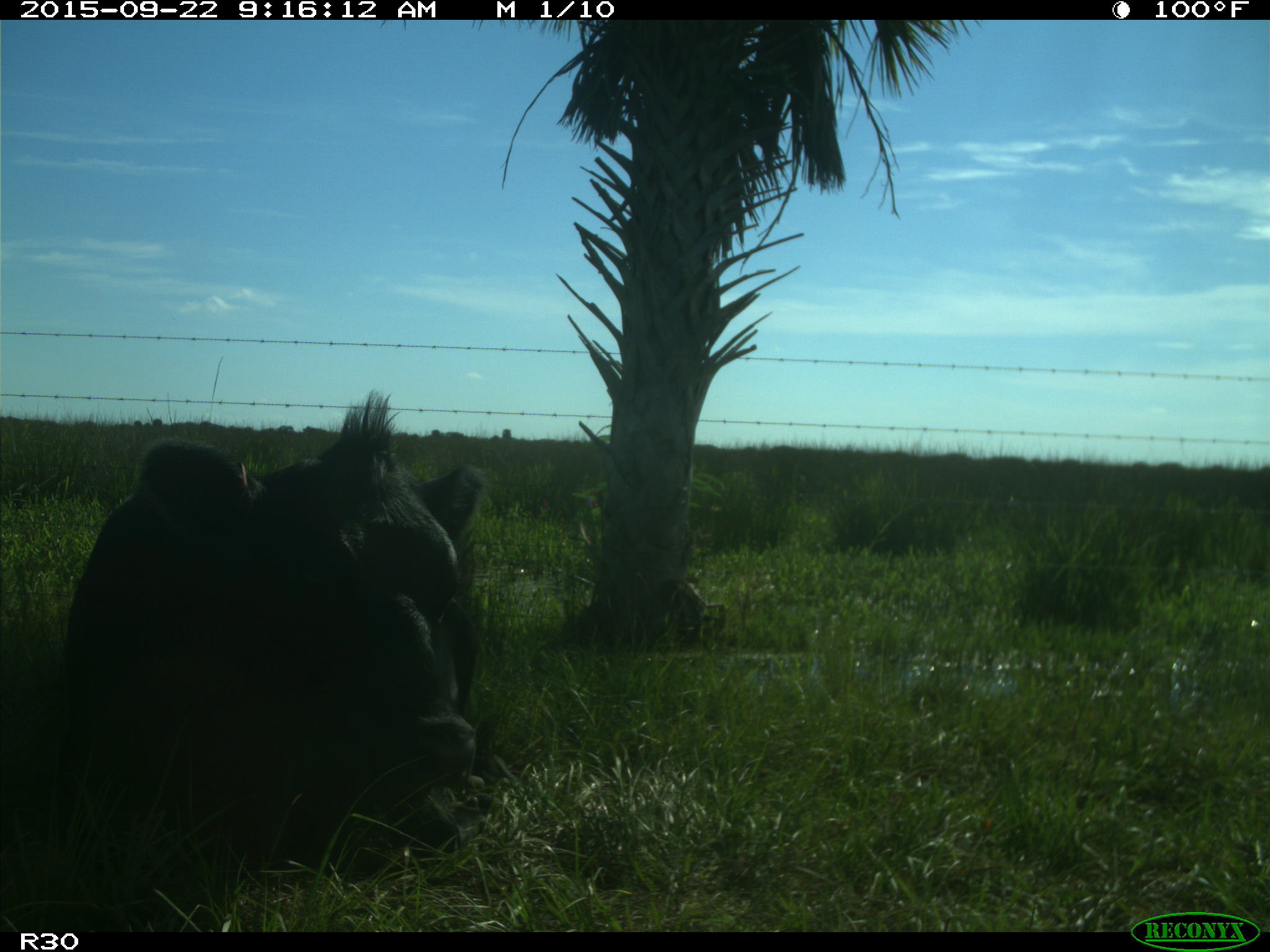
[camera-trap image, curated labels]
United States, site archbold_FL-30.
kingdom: Animalia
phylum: Chordata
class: Mammalia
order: Artiodactyla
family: Bovidae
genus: Bos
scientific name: Bos taurus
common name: domestic cow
Bos taurus (domestic cow).